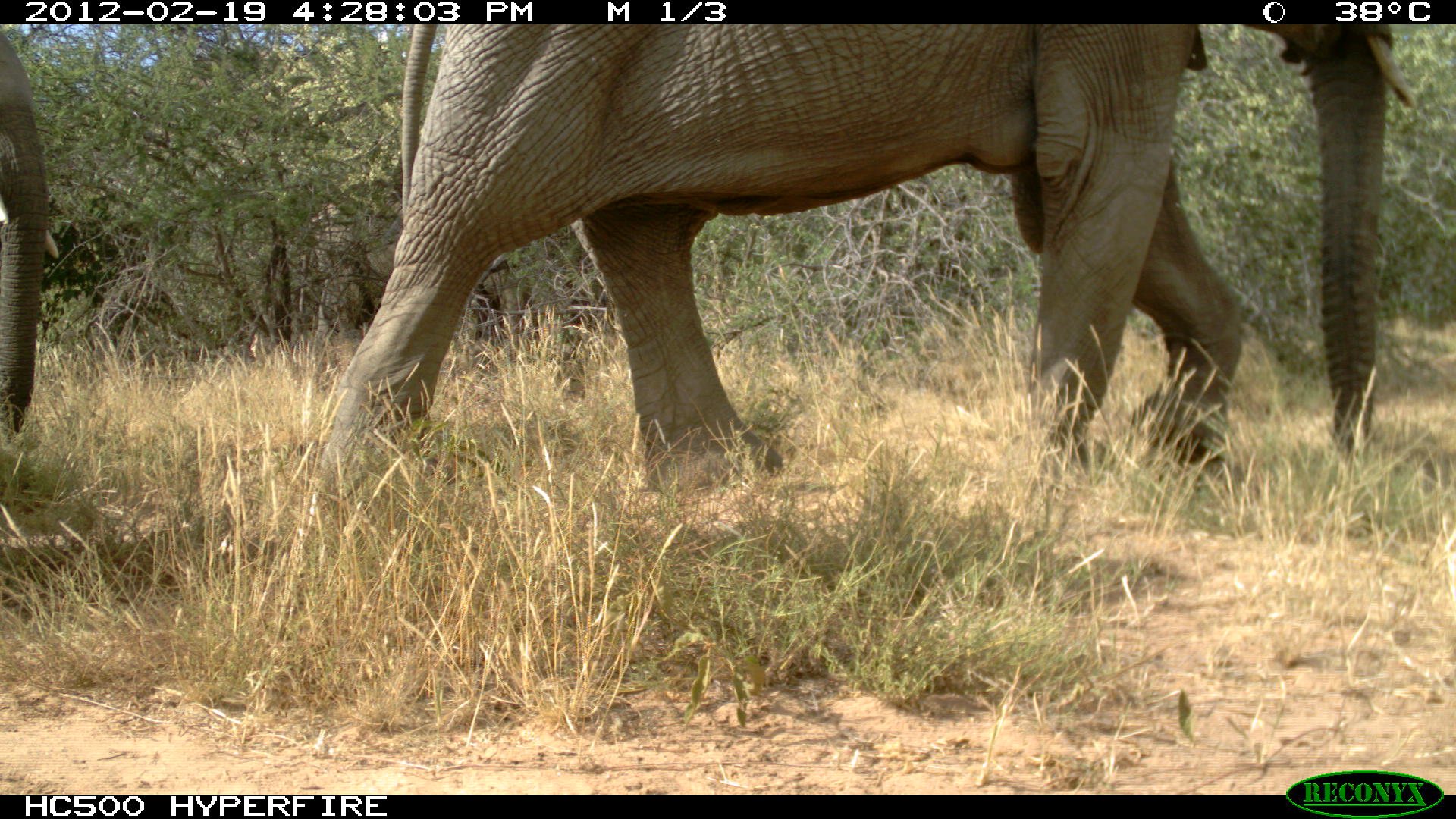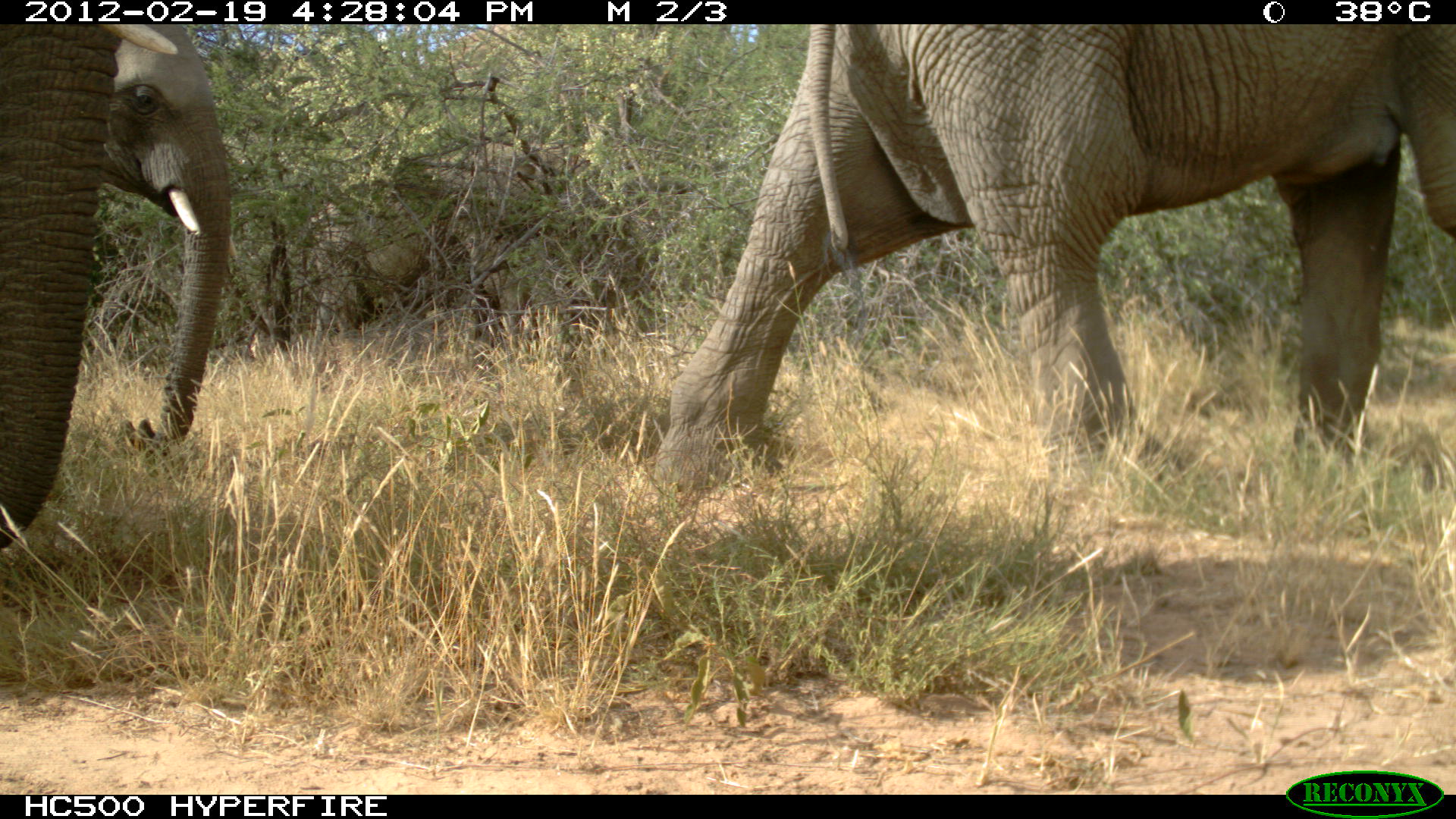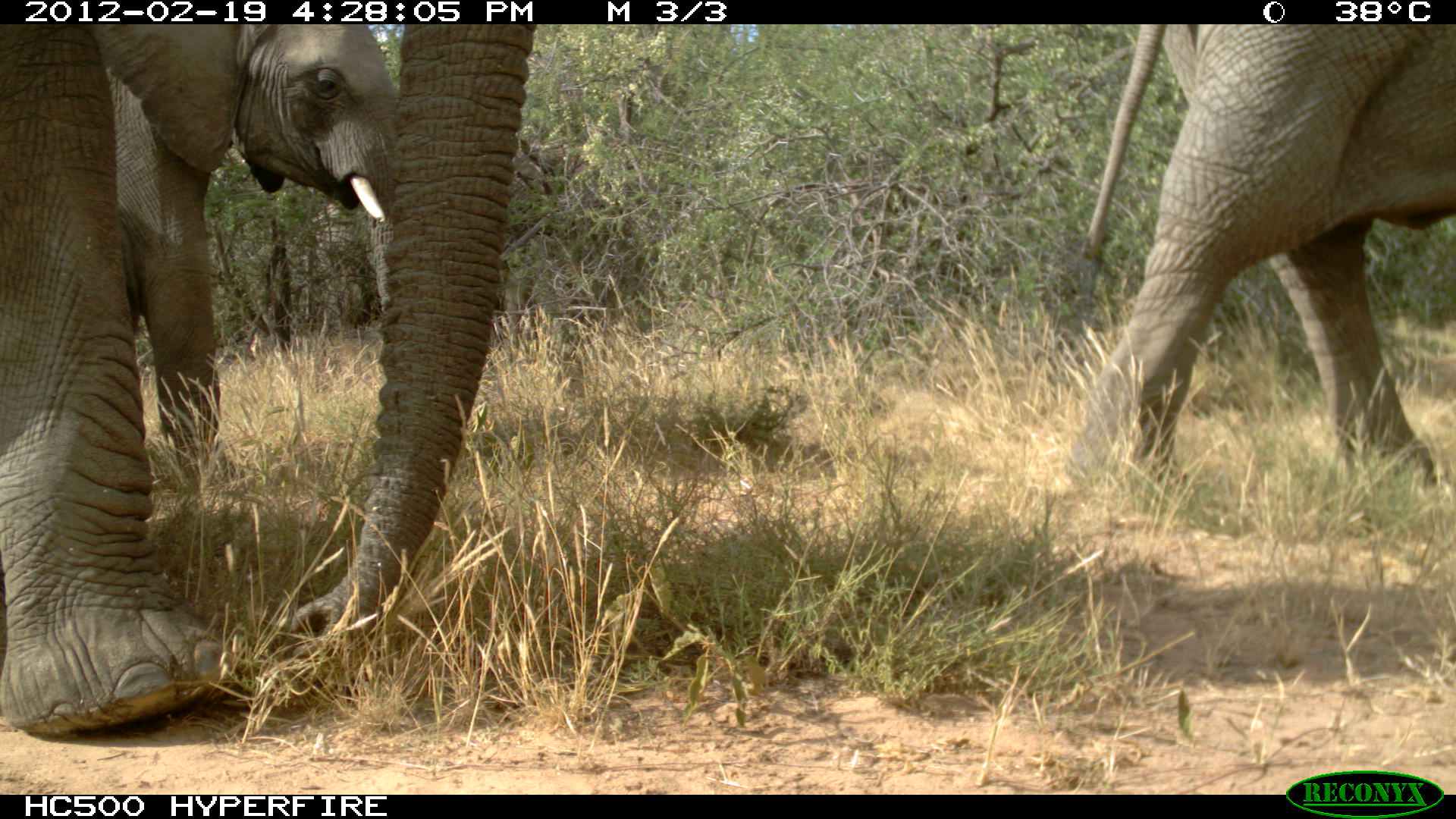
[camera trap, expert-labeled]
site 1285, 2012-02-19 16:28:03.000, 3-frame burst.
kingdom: Animalia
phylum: Chordata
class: Mammalia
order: Proboscidea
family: Elephantidae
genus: Loxodonta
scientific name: Loxodonta africana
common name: african bush elephant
Loxodonta africana (african bush elephant), count 3.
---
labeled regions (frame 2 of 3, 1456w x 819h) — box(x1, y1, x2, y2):
loxodonta africana: box(650, 20, 1456, 519); box(0, 15, 233, 545)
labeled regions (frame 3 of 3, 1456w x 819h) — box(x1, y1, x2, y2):
loxodonta africana: box(0, 16, 544, 730); box(1063, 21, 1452, 500); box(91, 18, 404, 485)